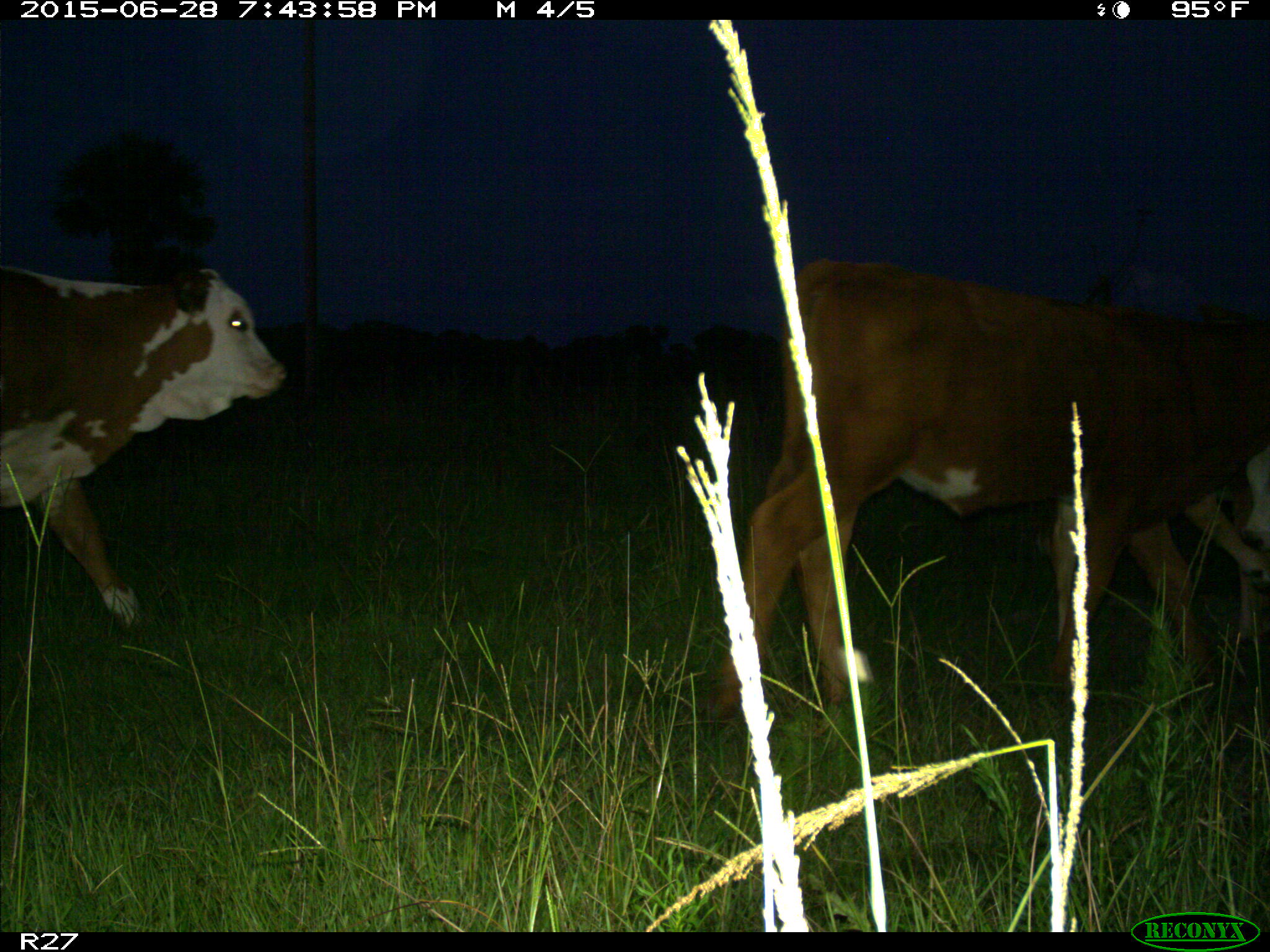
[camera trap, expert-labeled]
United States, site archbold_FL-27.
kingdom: Animalia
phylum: Chordata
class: Mammalia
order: Artiodactyla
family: Bovidae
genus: Bos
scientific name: Bos taurus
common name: domestic cow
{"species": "Bos taurus (domestic cow)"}